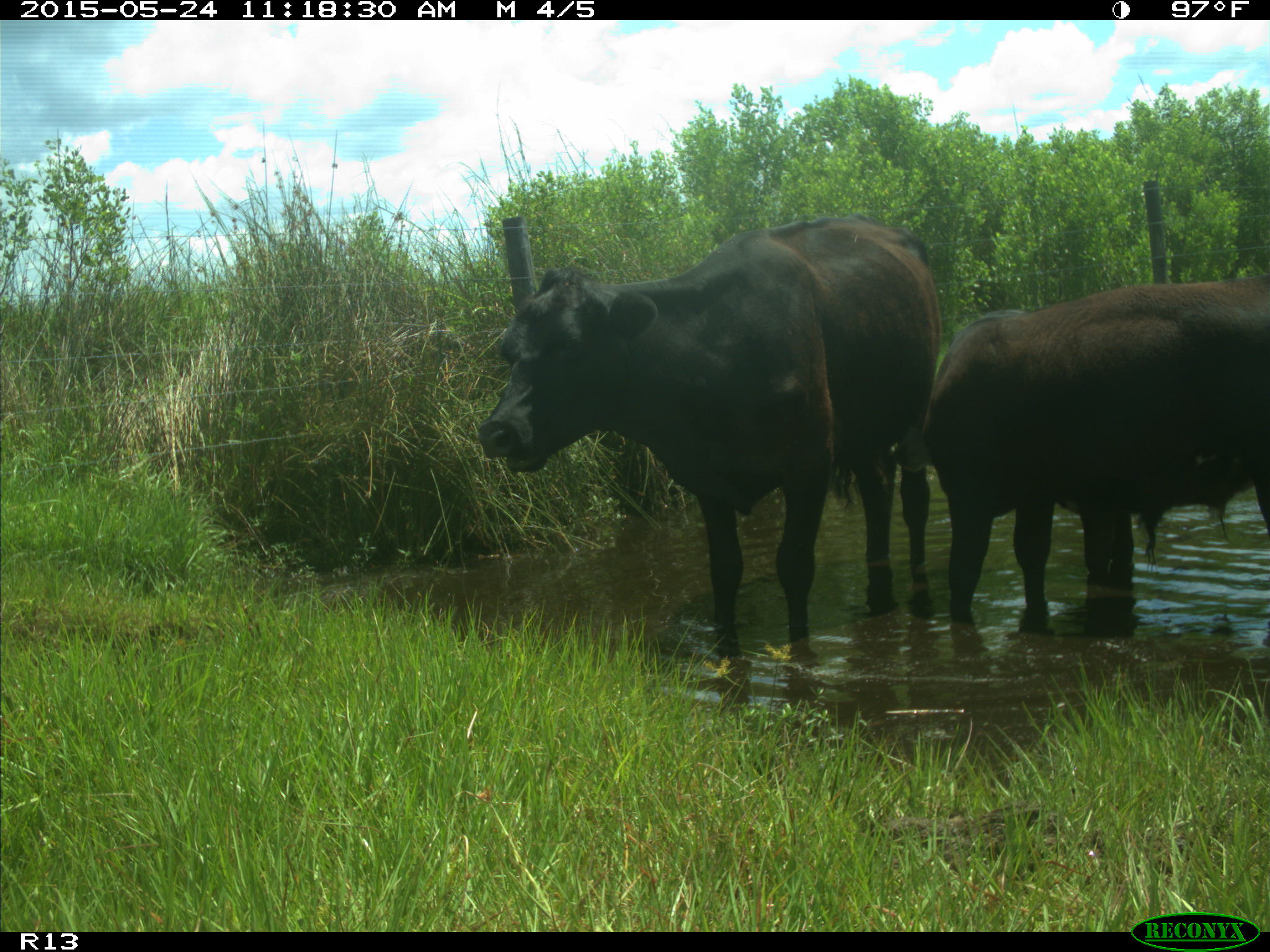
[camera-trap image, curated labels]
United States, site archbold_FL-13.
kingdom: Animalia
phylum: Chordata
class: Mammalia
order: Artiodactyla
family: Bovidae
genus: Bos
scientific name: Bos taurus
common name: domestic cow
Bos taurus (domestic cow).